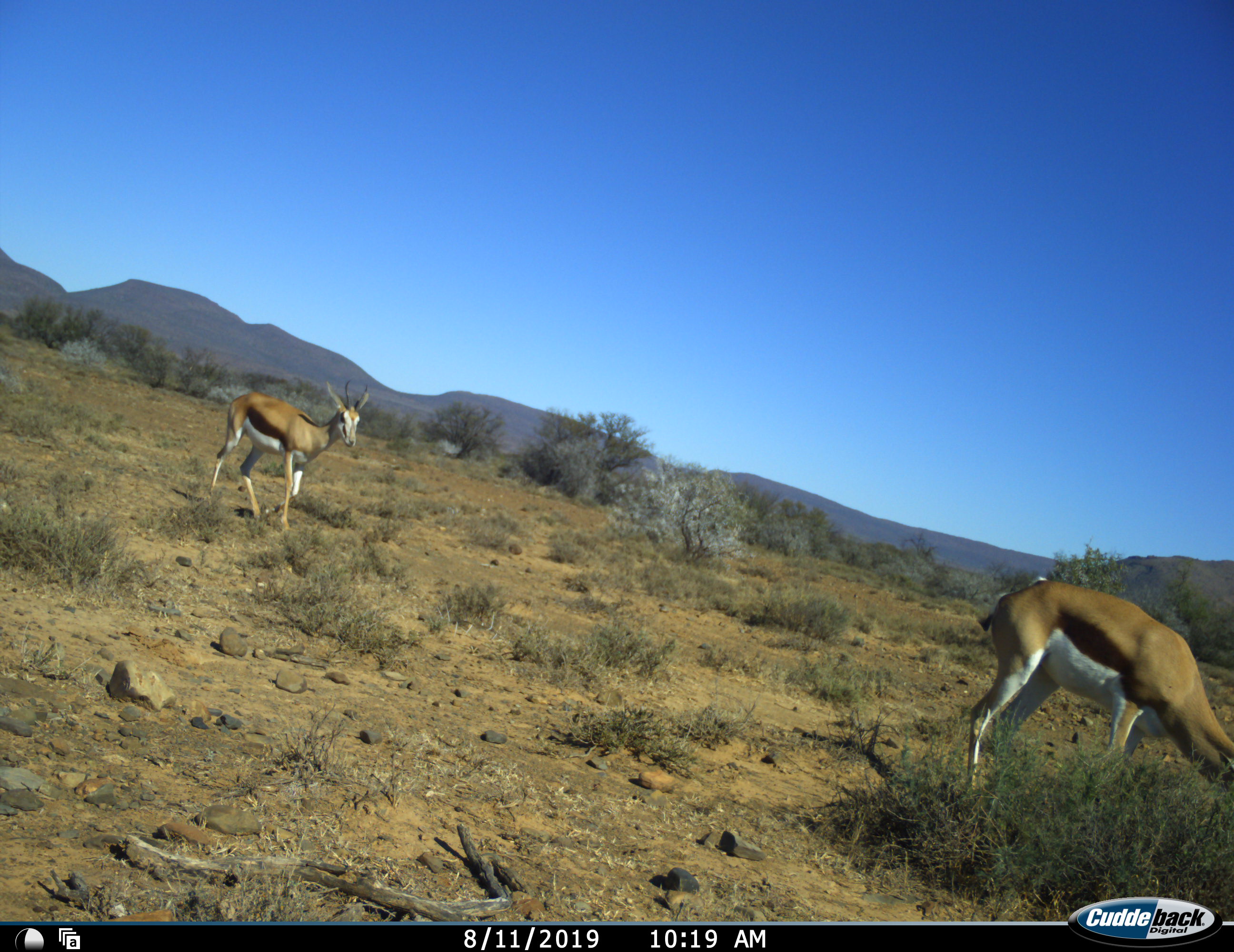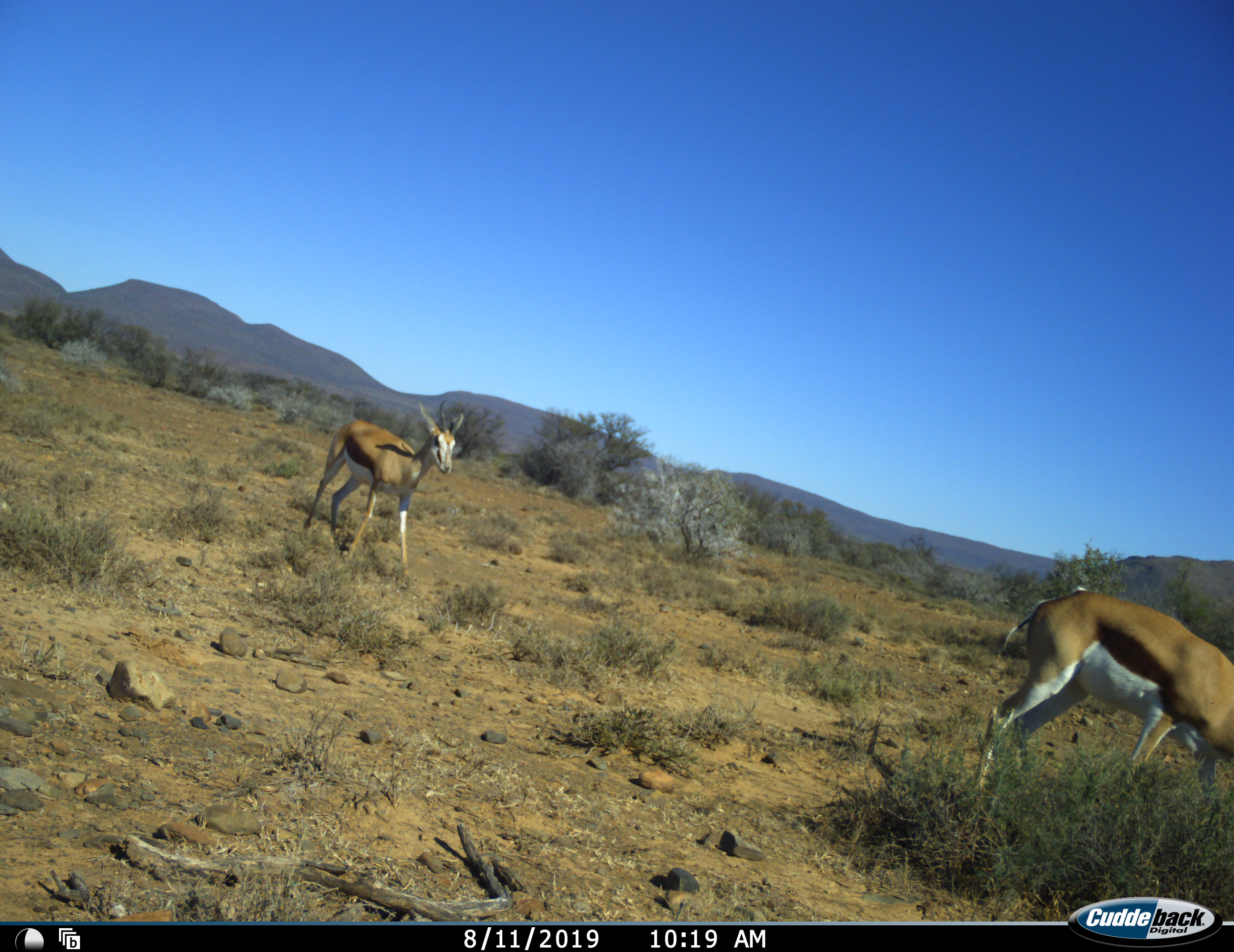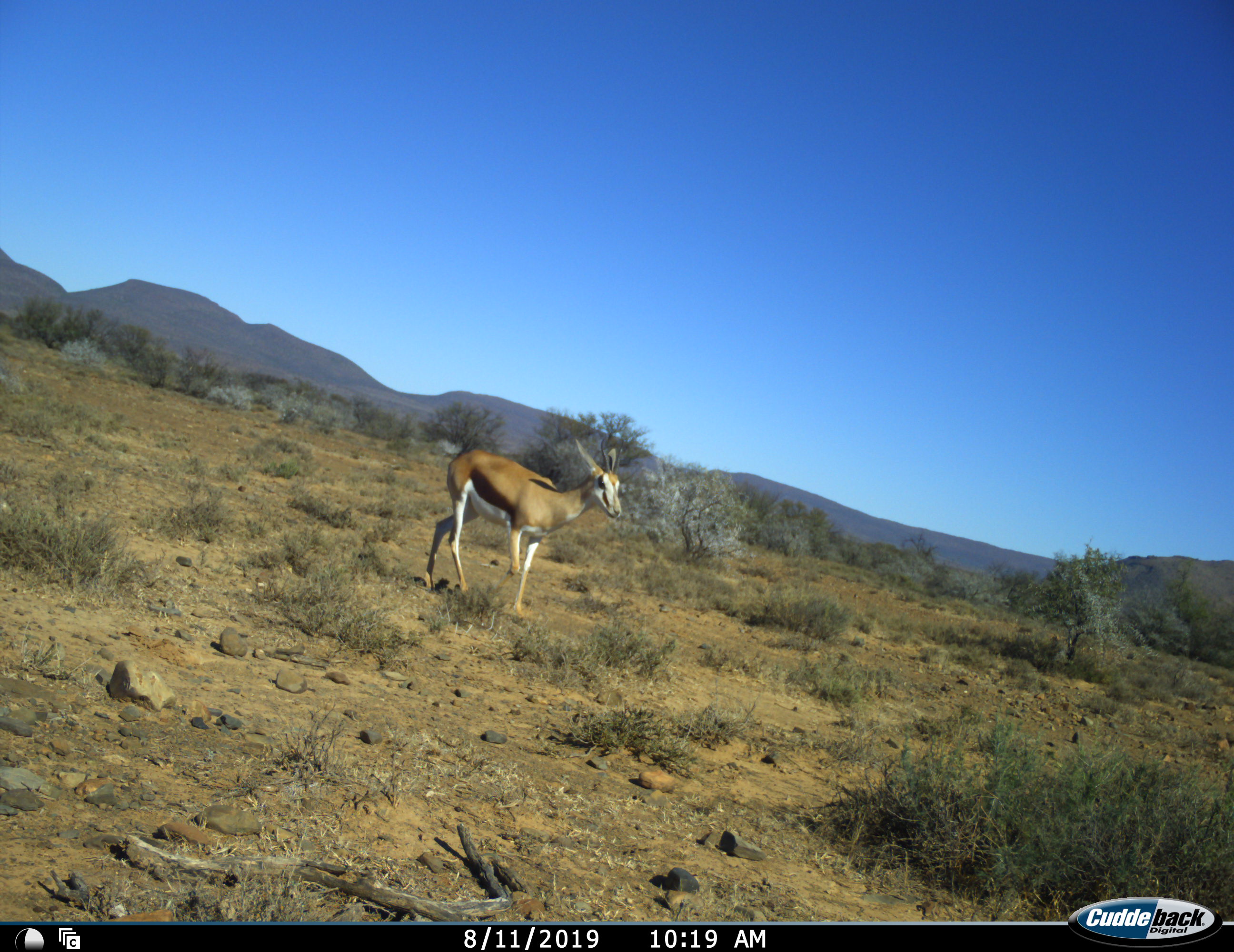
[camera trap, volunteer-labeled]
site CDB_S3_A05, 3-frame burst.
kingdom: Animalia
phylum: Chordata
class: Mammalia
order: Artiodactyla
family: Bovidae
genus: Antidorcas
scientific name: Antidorcas marsupialis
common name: springbok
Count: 2.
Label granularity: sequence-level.